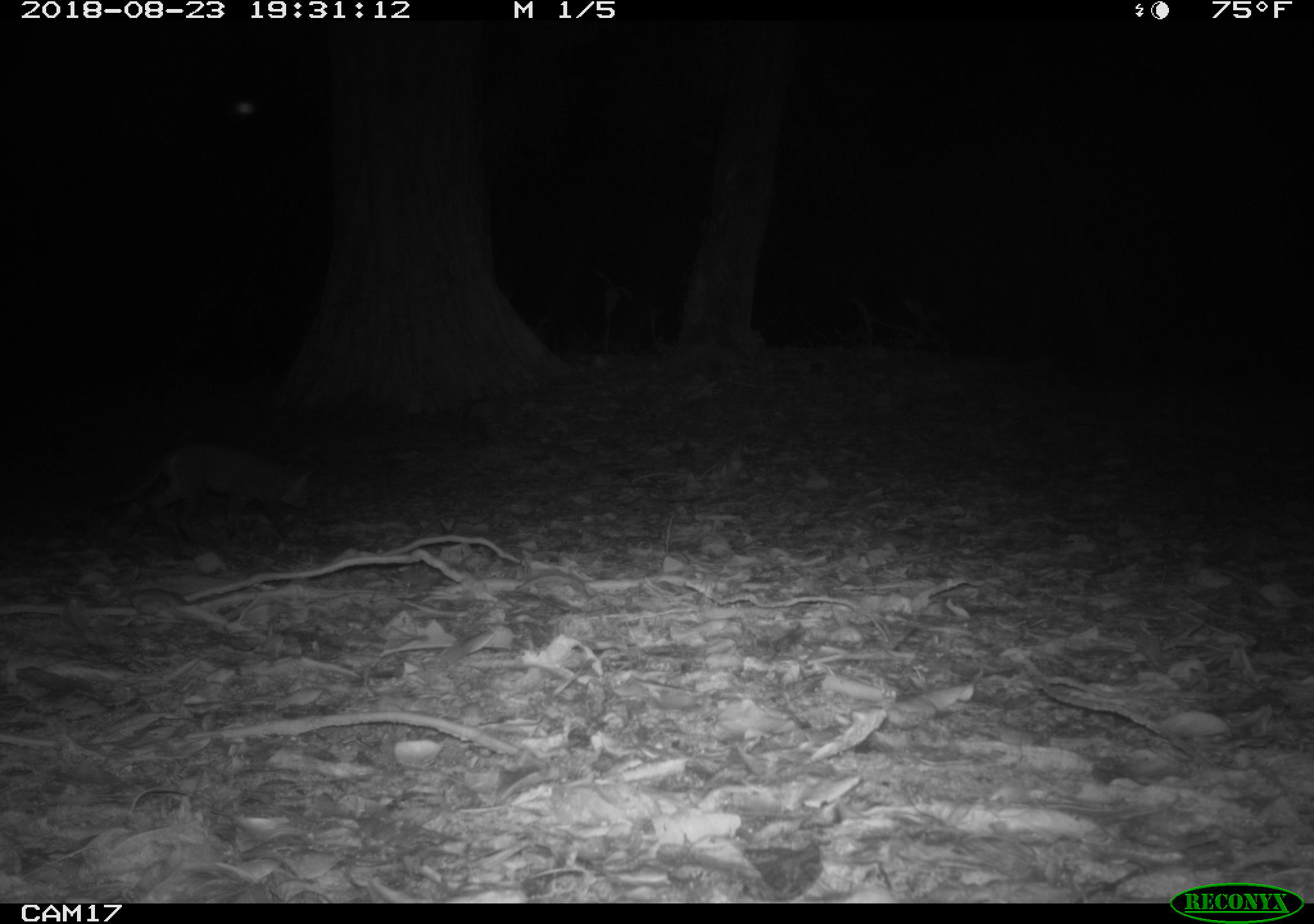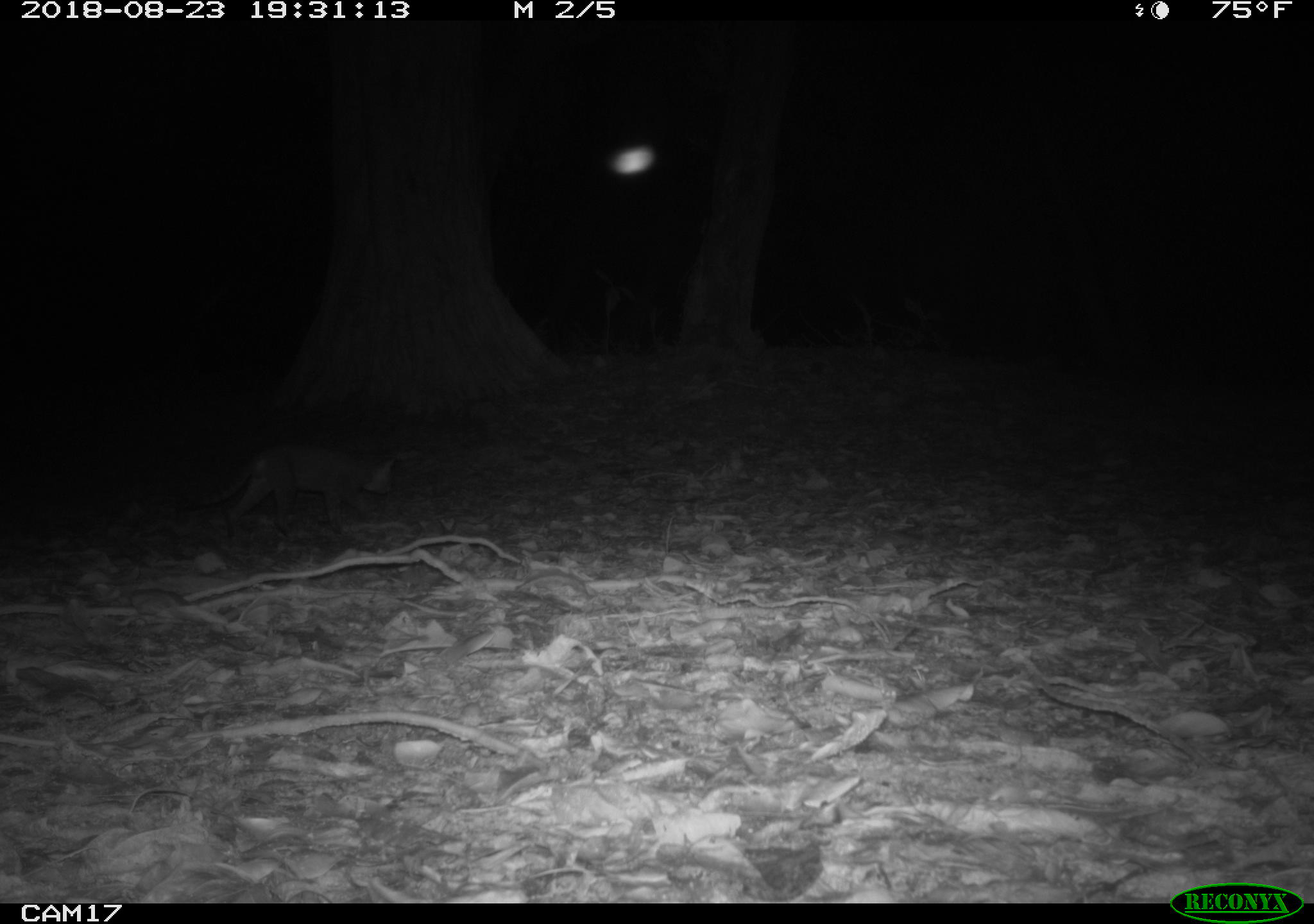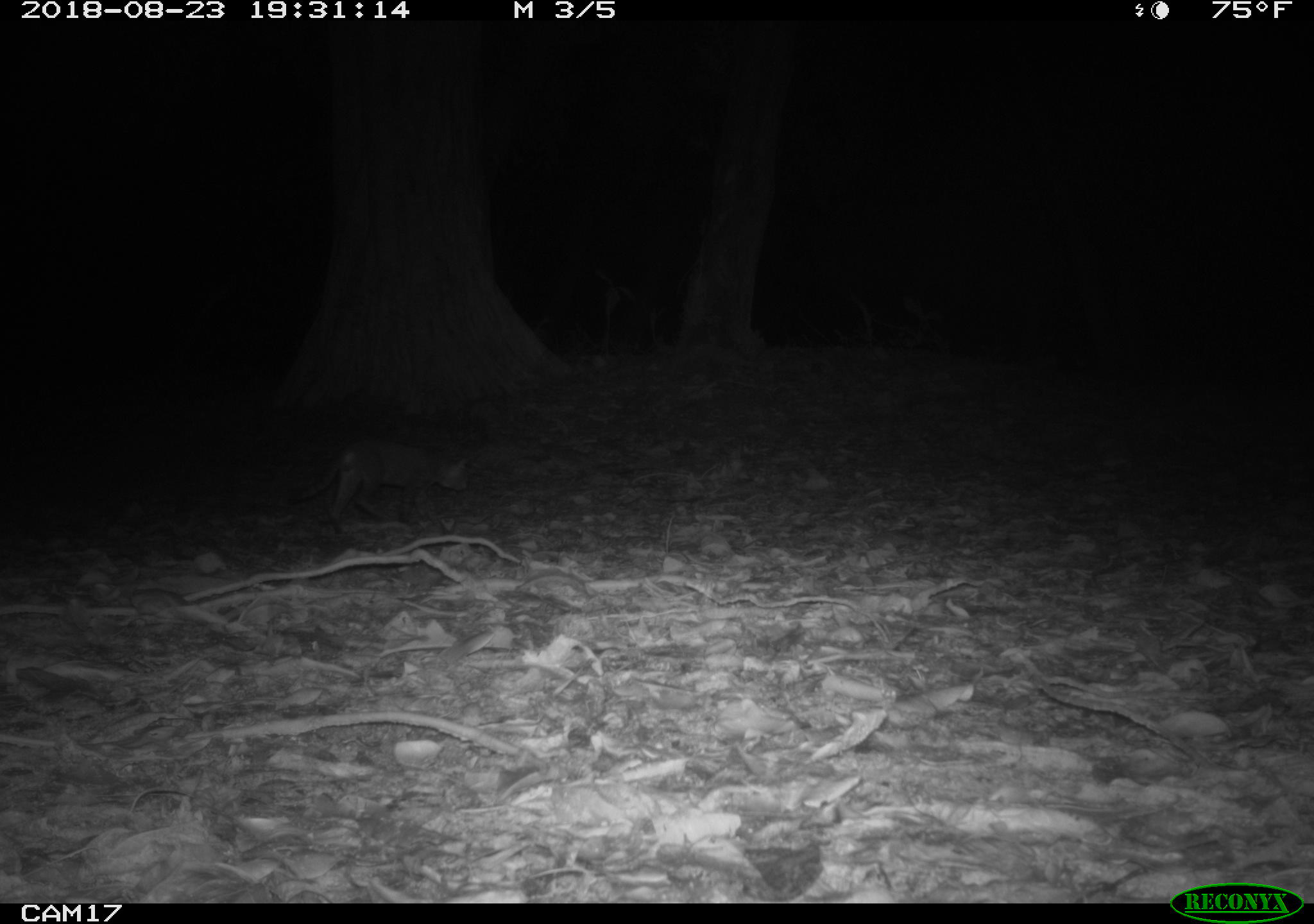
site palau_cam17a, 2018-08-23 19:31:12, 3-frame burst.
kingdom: Animalia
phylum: Chordata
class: Mammalia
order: Carnivora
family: Felidae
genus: Felis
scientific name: Felis catus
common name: cat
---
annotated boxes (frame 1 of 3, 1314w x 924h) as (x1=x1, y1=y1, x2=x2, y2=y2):
cat: (x1=114, y1=431, x2=326, y2=533)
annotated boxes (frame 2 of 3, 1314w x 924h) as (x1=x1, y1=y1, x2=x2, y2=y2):
cat: (x1=183, y1=441, x2=396, y2=538)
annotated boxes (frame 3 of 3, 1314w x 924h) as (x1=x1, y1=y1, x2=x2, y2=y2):
cat: (x1=284, y1=438, x2=474, y2=529)